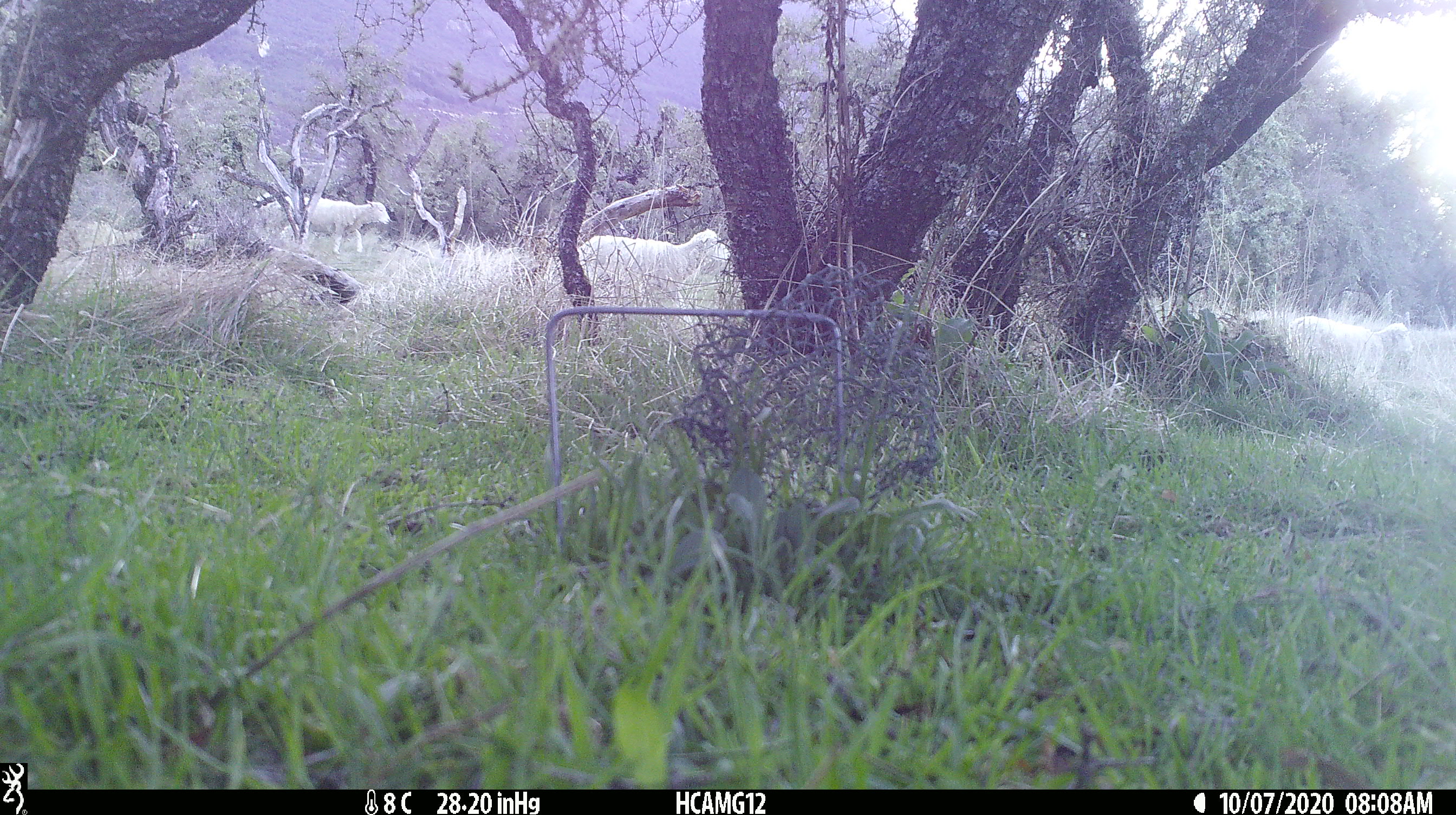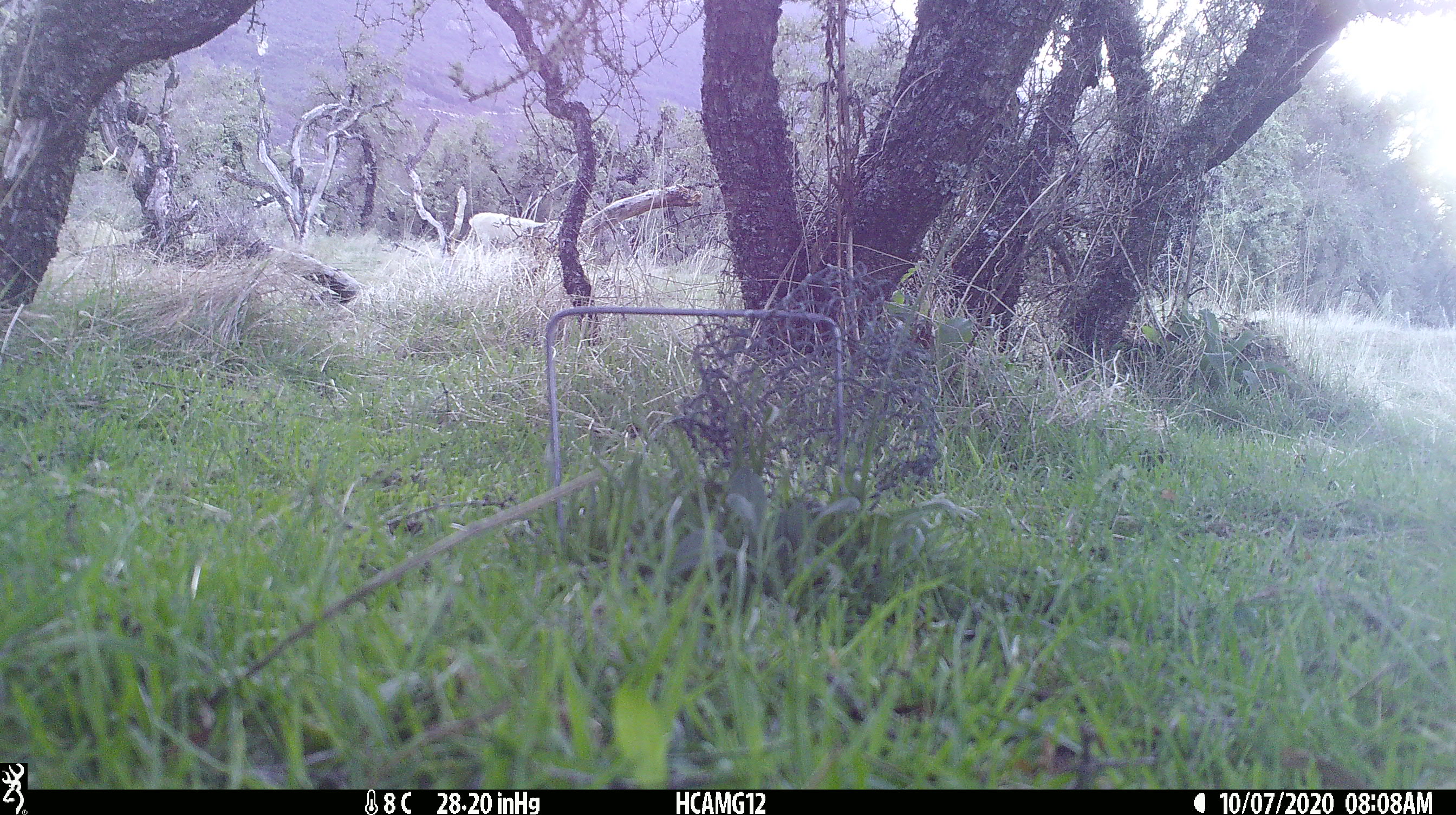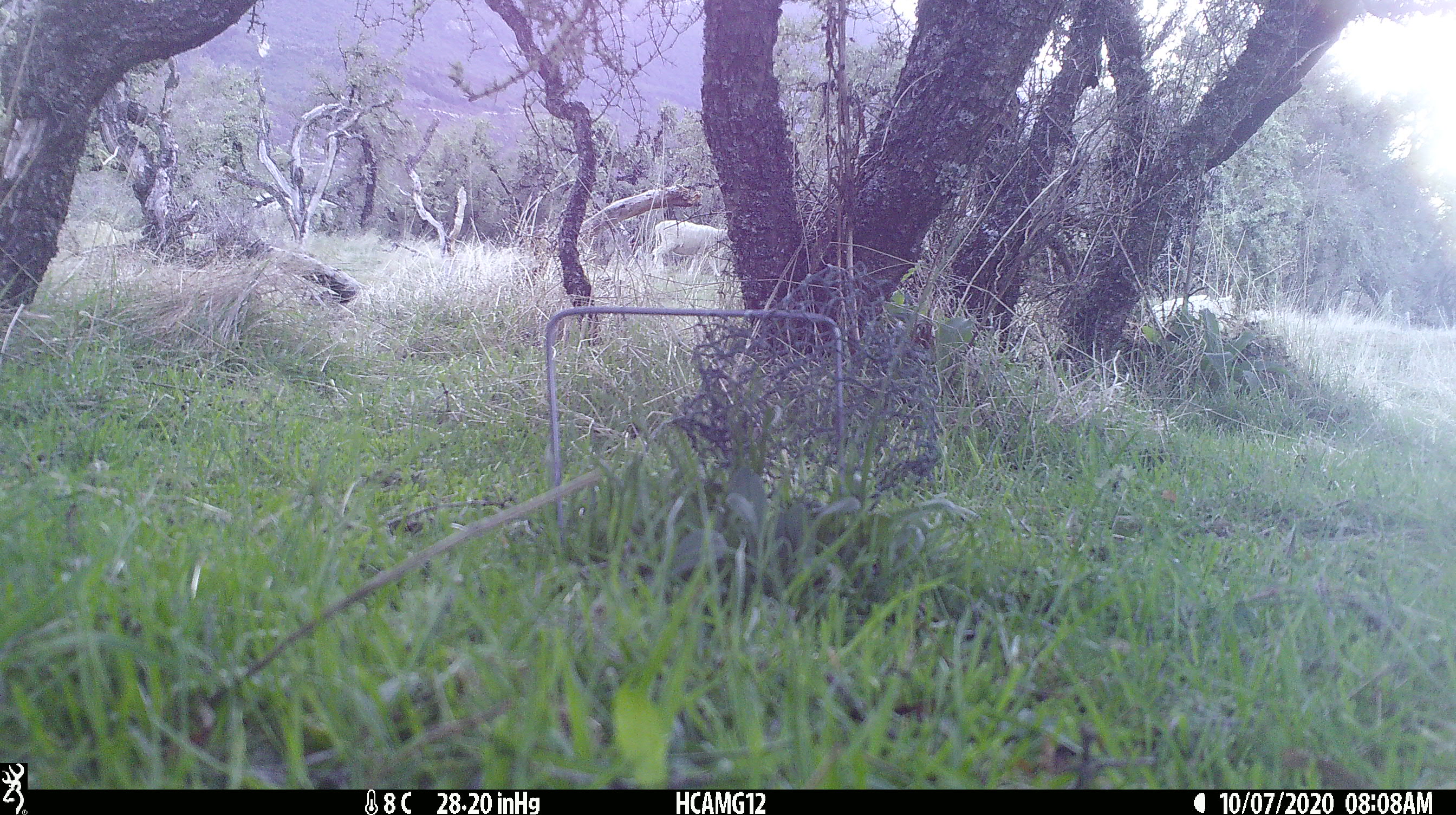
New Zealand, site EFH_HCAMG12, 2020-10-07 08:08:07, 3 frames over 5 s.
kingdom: Animalia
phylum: Chordata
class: Mammalia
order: Artiodactyla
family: Bovidae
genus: Ovis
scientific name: Ovis aries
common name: domestic sheep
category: sheep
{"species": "sheep (domestic sheep) (Ovis aries)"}